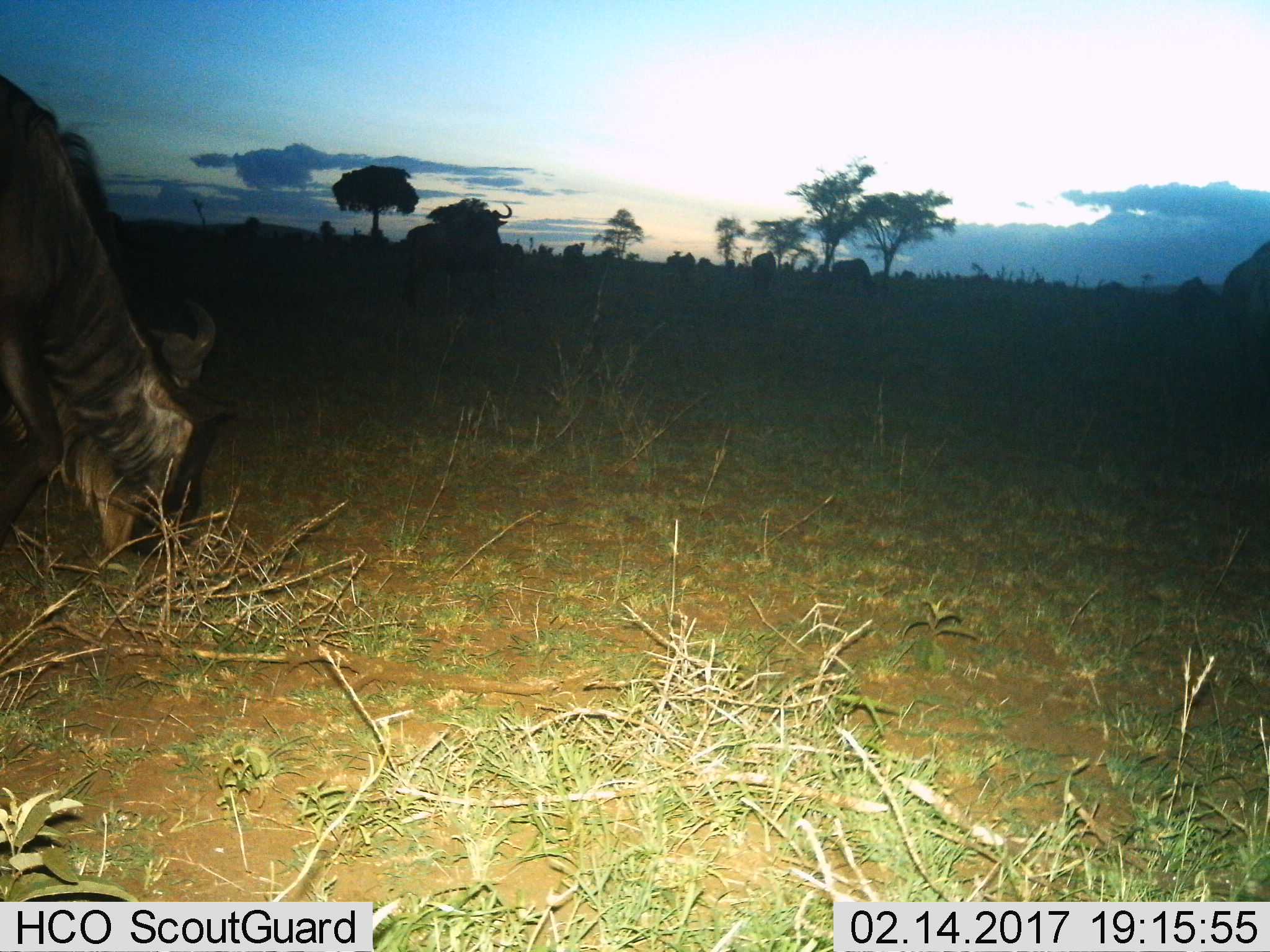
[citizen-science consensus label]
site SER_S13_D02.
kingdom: Animalia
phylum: Chordata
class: Mammalia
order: Artiodactyla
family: Bovidae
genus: Connochaetes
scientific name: Connochaetes taurinus taurinus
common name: blue wildebeest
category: wildebeestblue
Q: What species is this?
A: Wildebeestblue (blue wildebeest) (Connochaetes taurinus taurinus).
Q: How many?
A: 10.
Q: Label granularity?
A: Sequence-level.